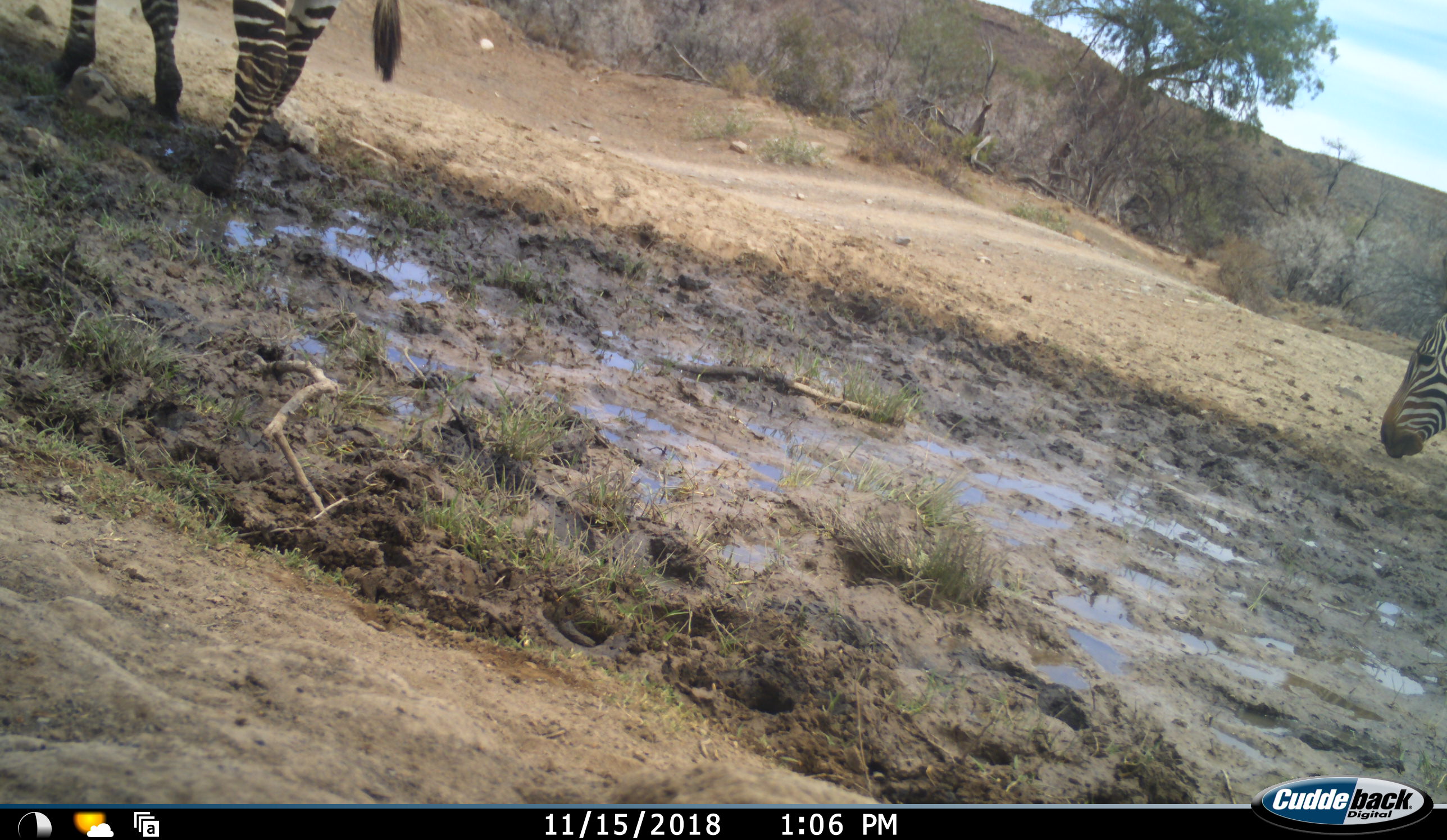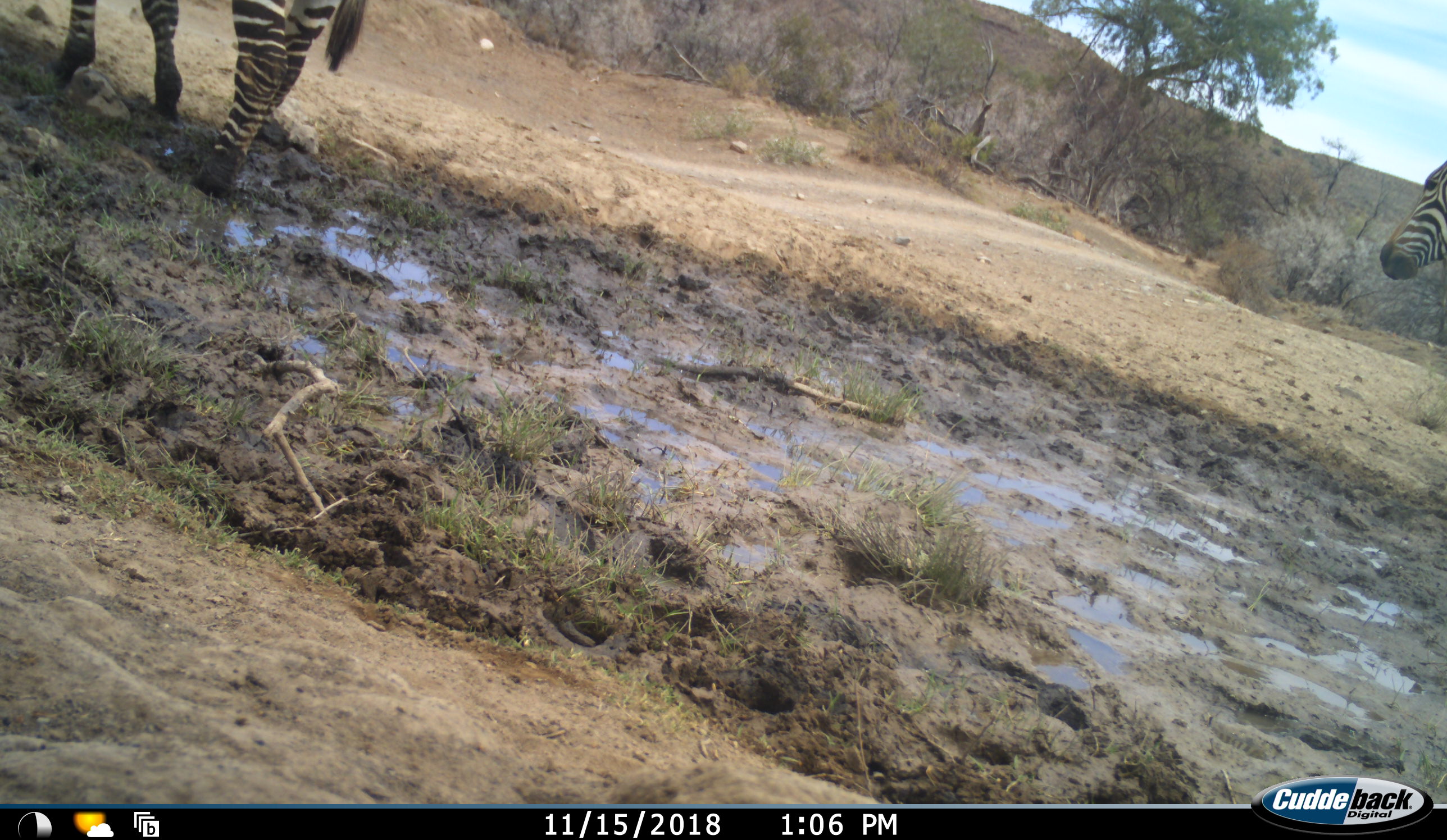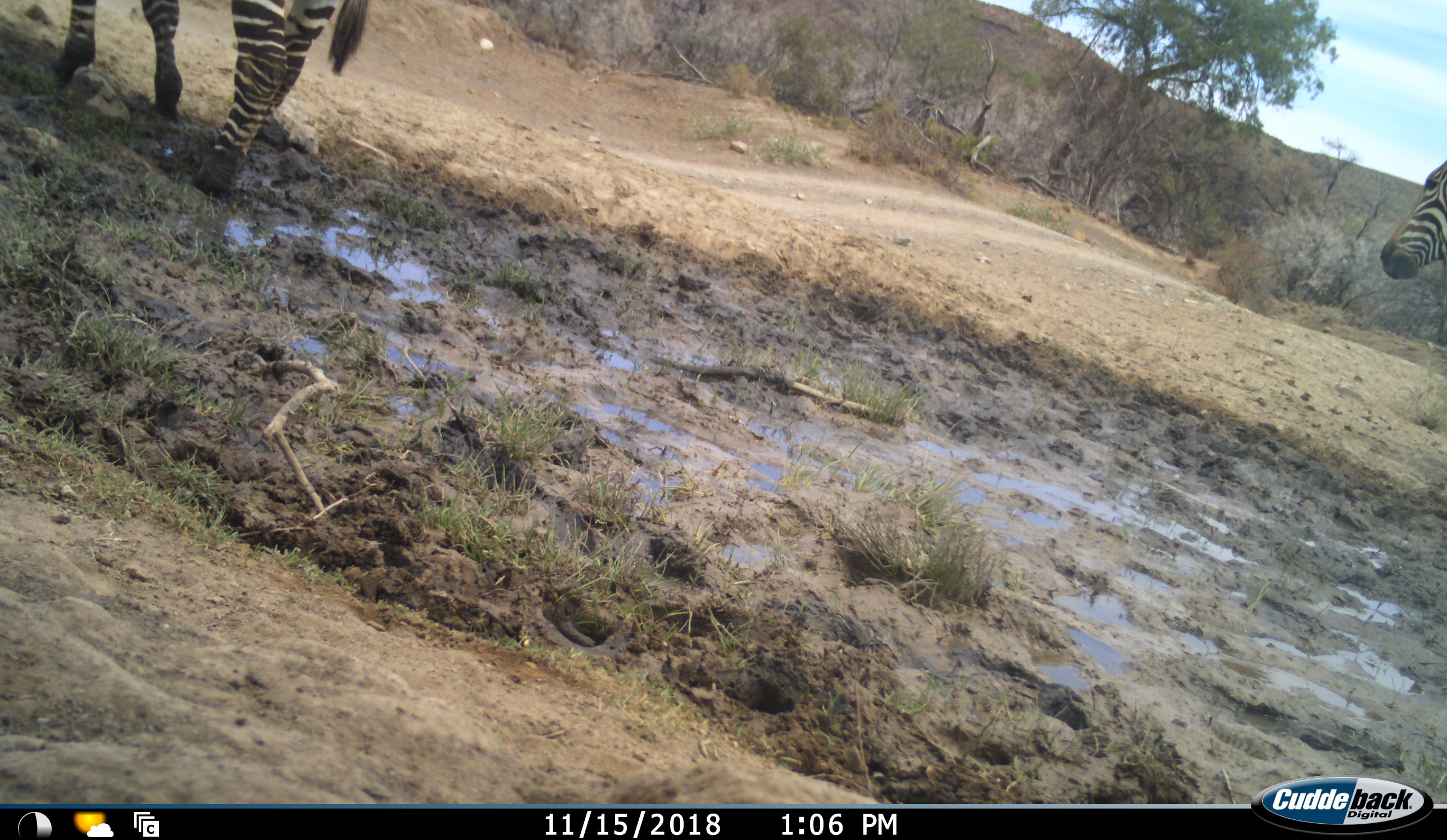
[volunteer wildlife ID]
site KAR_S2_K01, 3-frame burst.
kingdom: Animalia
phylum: Chordata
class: Mammalia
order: Perissodactyla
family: Equidae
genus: Equus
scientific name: Equus zebra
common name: mountain zebra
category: zebramountain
Zebramountain (mountain zebra) (Equus zebra), count 2. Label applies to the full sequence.